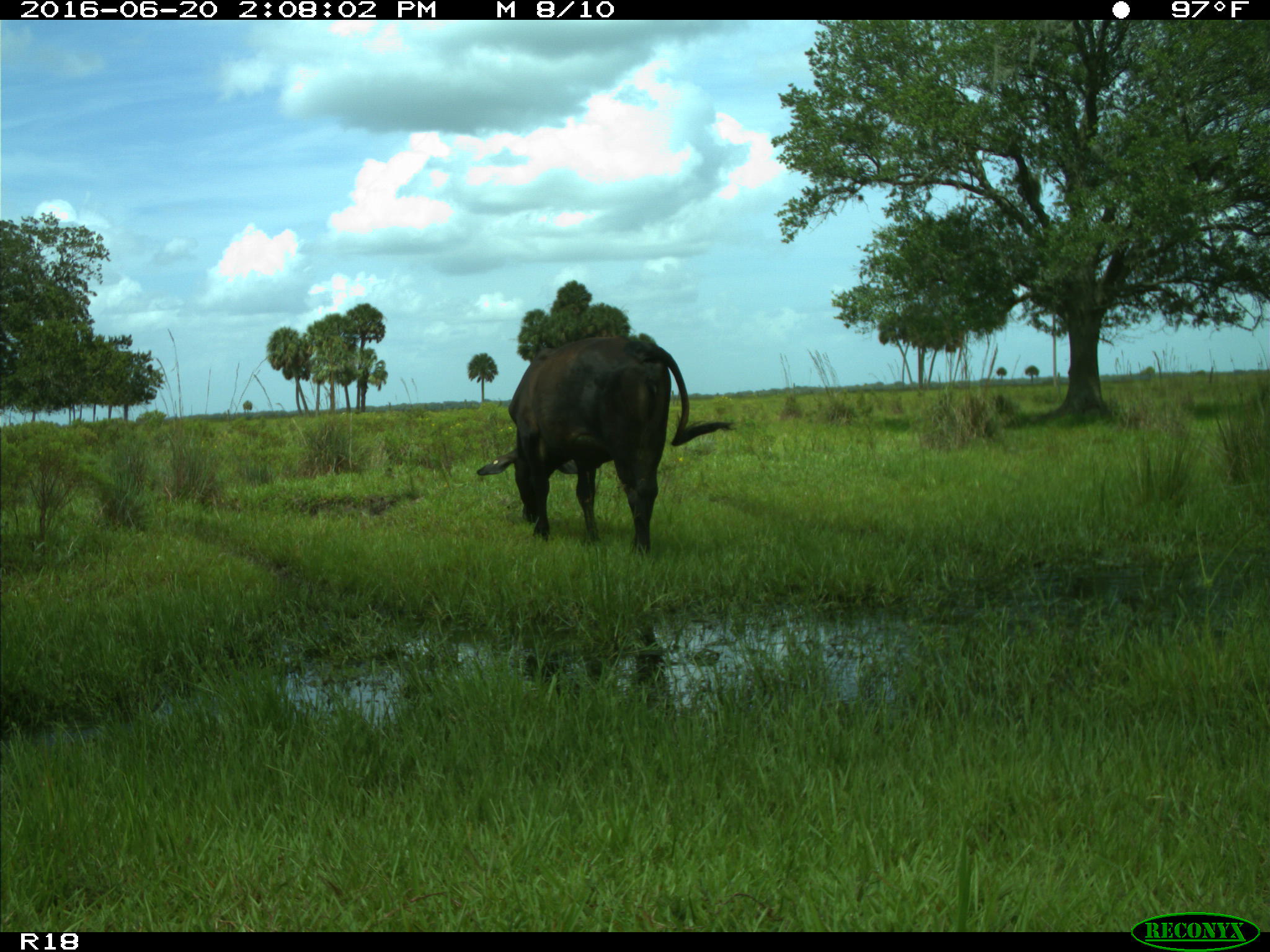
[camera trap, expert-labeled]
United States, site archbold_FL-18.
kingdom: Animalia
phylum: Chordata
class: Mammalia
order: Artiodactyla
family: Bovidae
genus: Bos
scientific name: Bos taurus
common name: domestic cow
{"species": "Bos taurus (domestic cow)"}